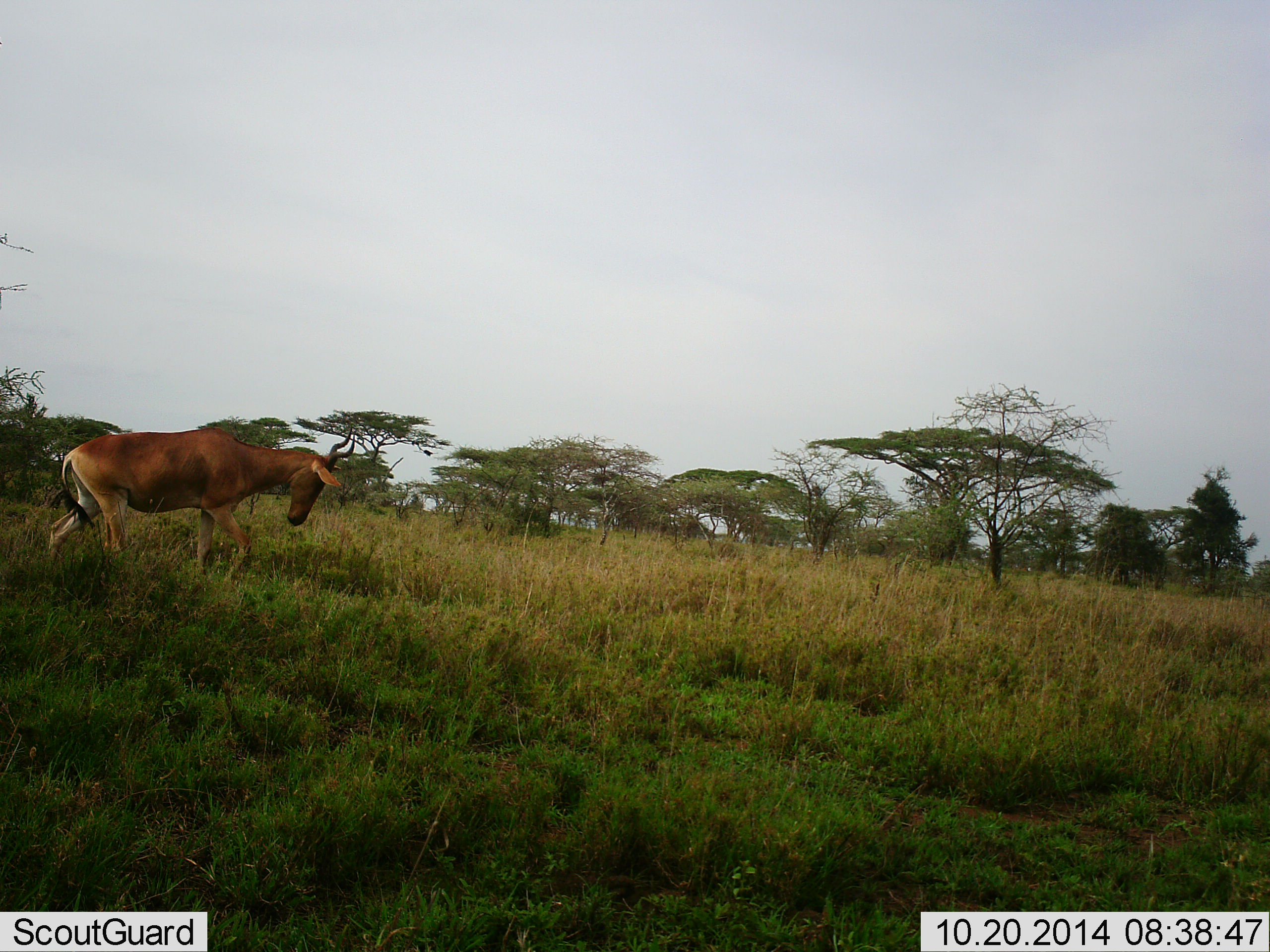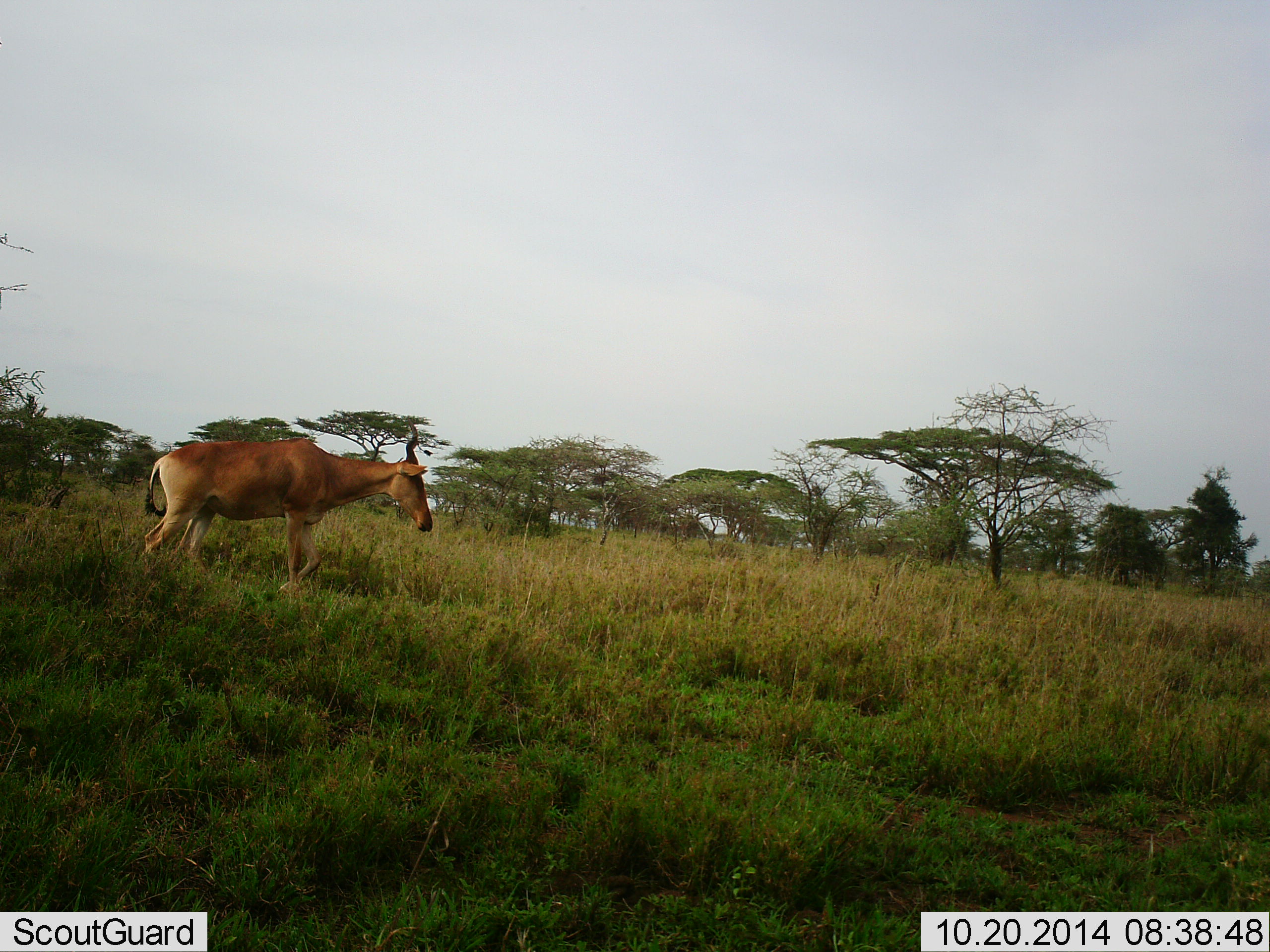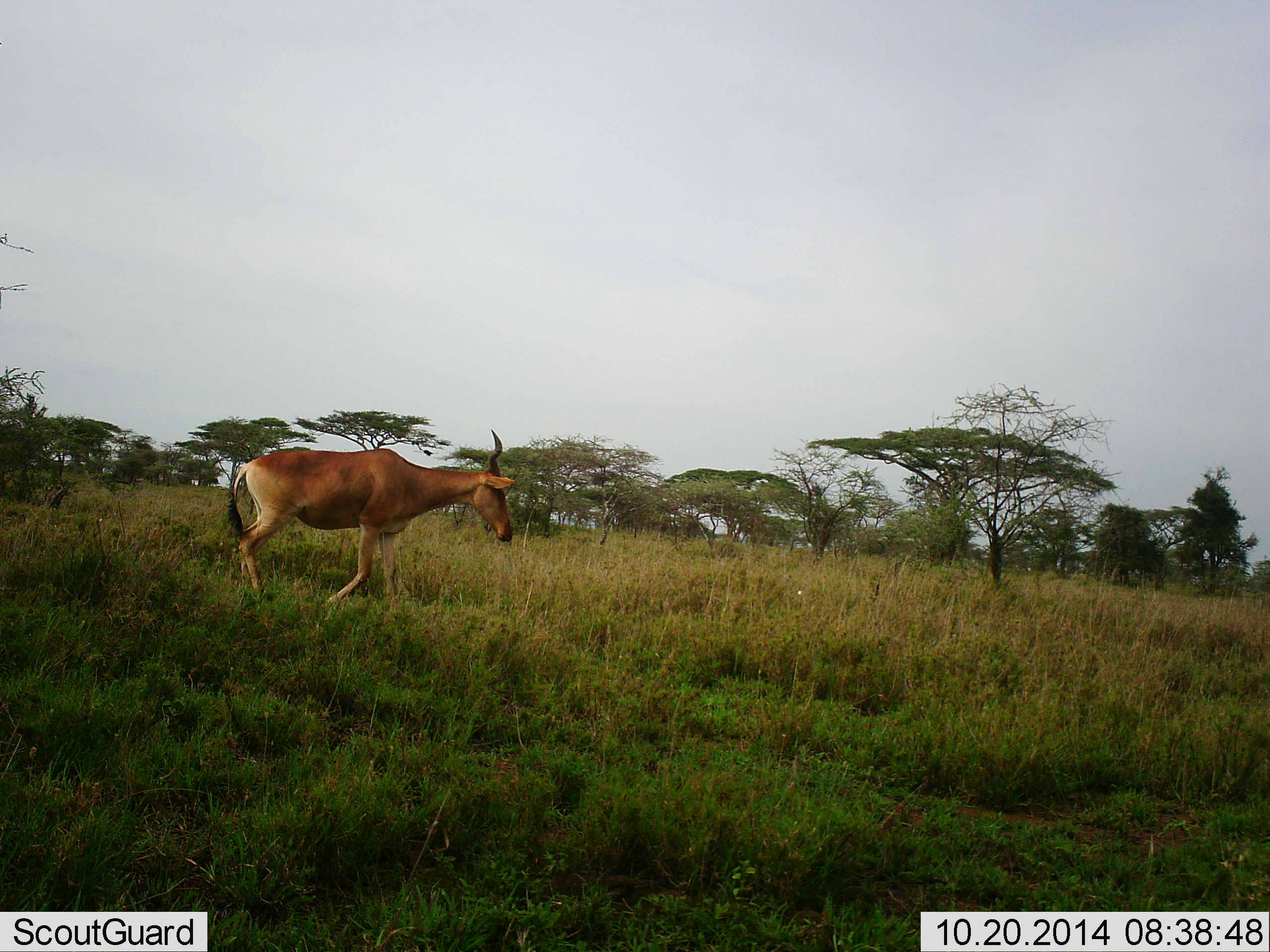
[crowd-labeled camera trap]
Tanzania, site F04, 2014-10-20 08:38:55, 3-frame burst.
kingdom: Animalia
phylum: Chordata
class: Mammalia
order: Artiodactyla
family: Bovidae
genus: Alcelaphus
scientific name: Alcelaphus buselaphus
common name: hartebeest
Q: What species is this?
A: Hartebeest (Alcelaphus buselaphus).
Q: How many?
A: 1.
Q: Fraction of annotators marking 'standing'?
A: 30%.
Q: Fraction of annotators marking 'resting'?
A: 0%.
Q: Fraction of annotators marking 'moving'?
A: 80%.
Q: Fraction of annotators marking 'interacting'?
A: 0%.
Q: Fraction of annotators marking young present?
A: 0%.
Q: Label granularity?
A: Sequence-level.